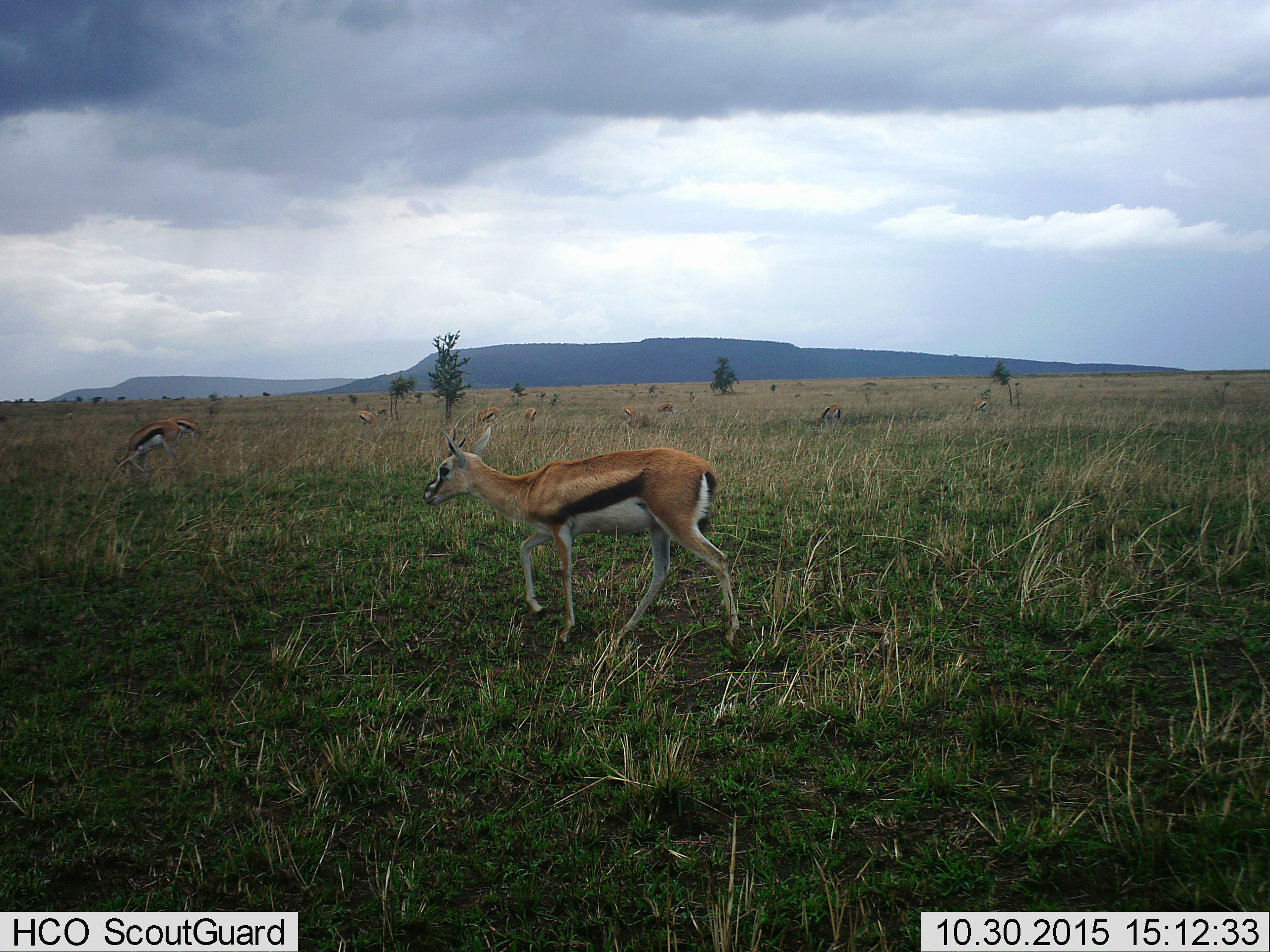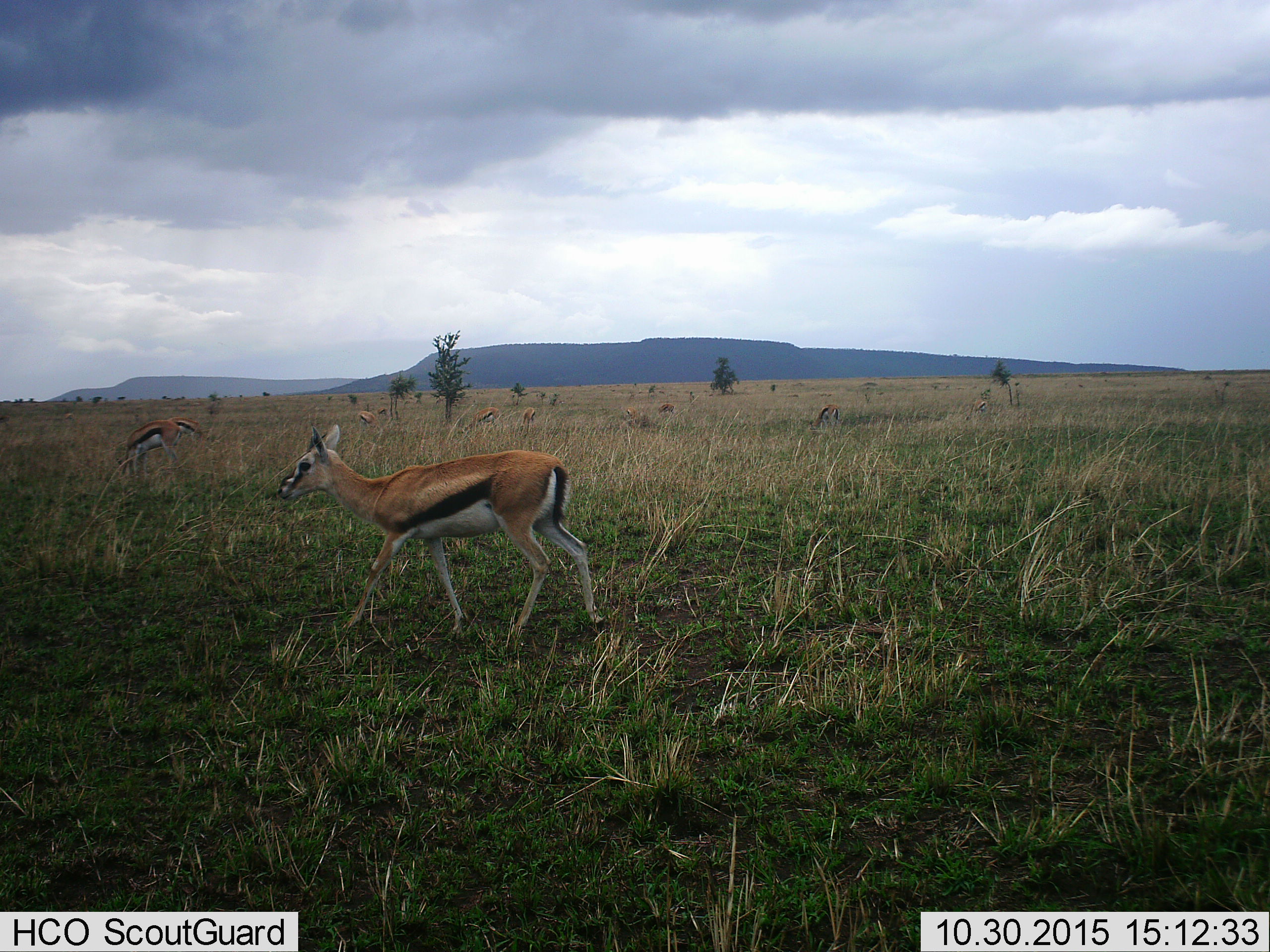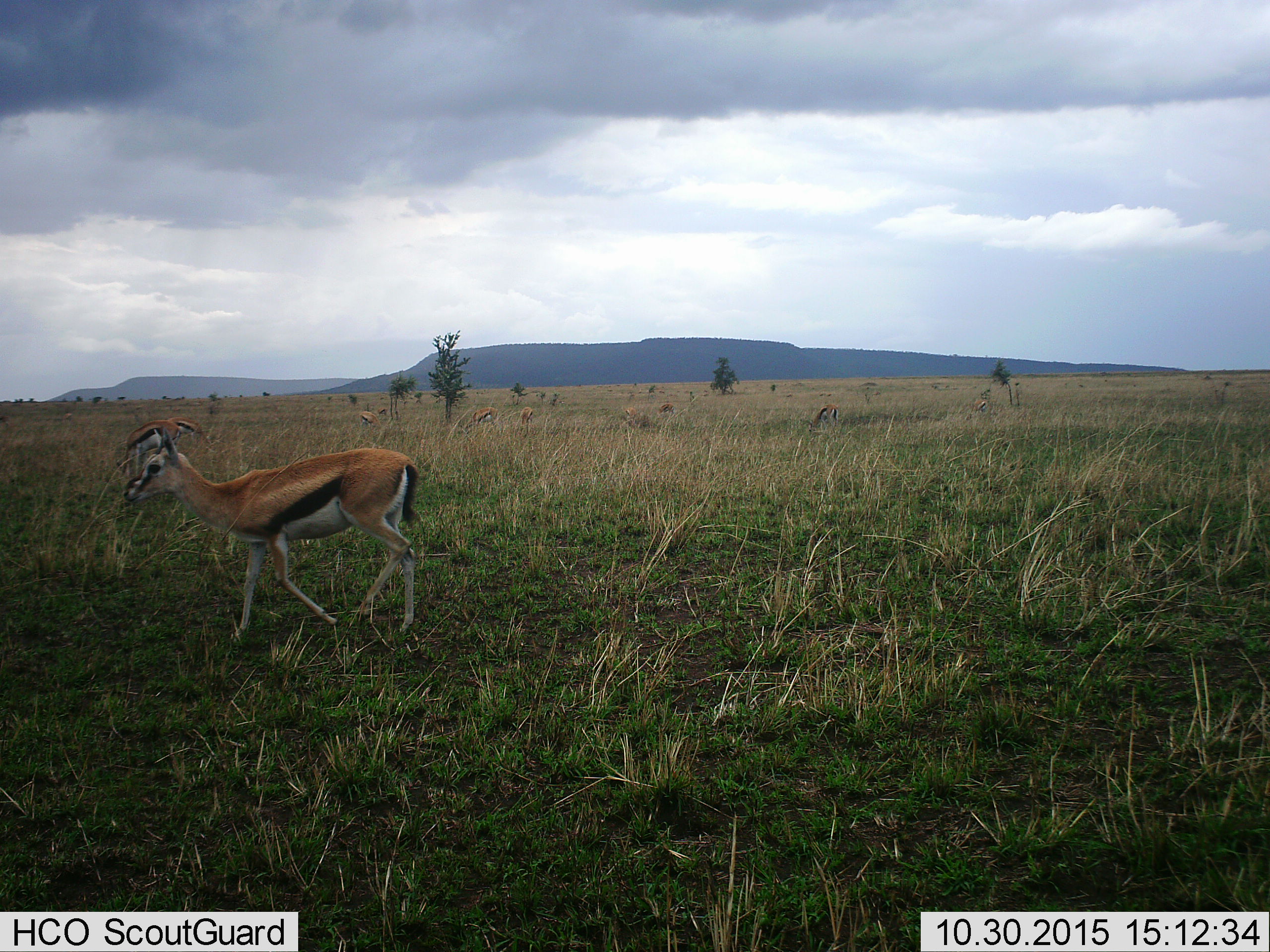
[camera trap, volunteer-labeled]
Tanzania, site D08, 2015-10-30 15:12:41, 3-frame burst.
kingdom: Animalia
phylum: Chordata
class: Mammalia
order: Artiodactyla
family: Bovidae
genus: Eudorcas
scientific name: Eudorcas thomsonii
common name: thomson's gazelle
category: gazellethomsons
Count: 11-50.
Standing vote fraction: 35%.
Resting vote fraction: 0%.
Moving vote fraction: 82%.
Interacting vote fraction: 6%.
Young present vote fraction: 0%.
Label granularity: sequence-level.